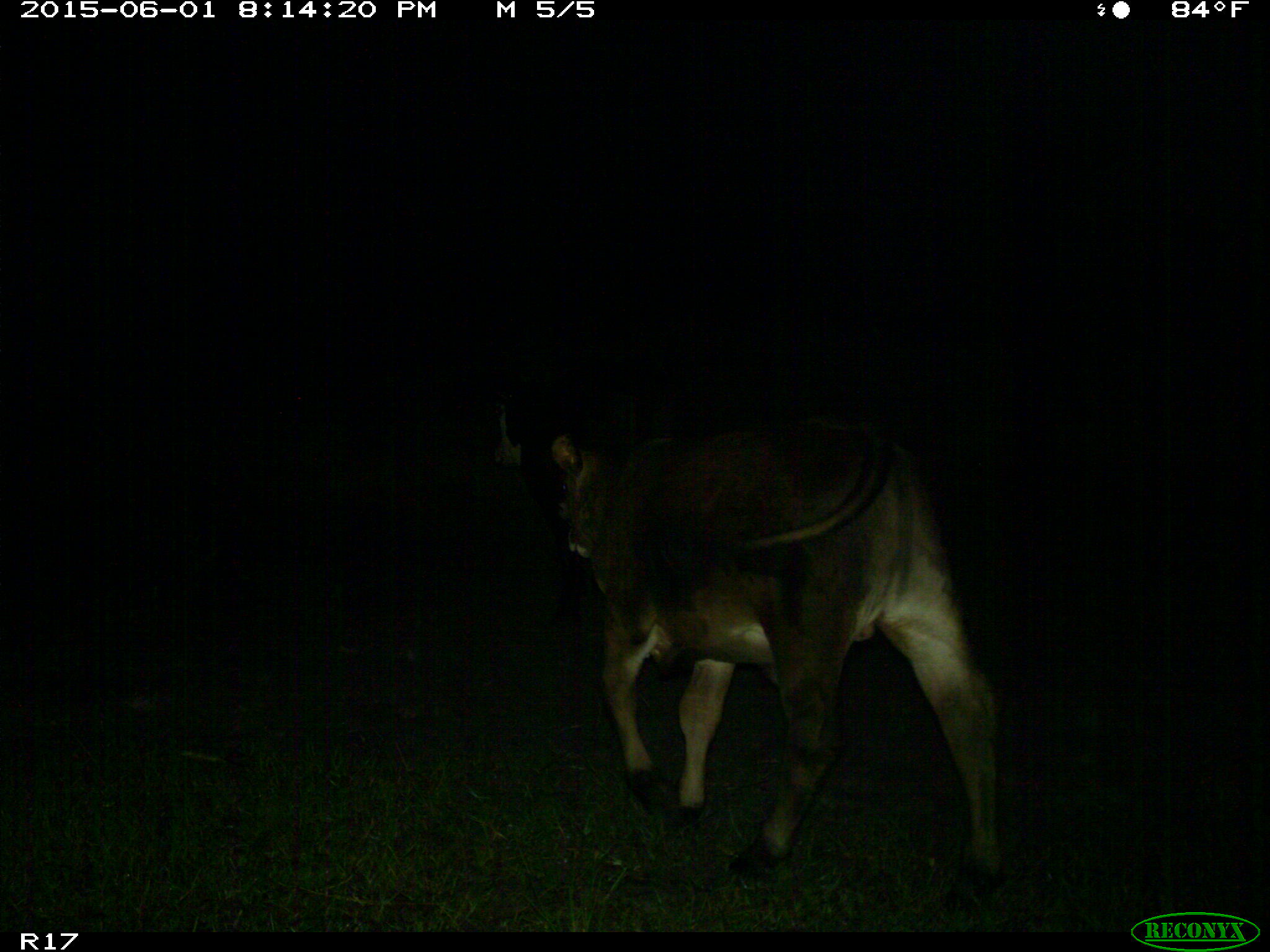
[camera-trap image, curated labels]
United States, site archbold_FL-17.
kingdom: Animalia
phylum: Chordata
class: Mammalia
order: Artiodactyla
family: Bovidae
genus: Bos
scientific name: Bos taurus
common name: domestic cow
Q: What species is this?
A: Bos taurus (domestic cow).